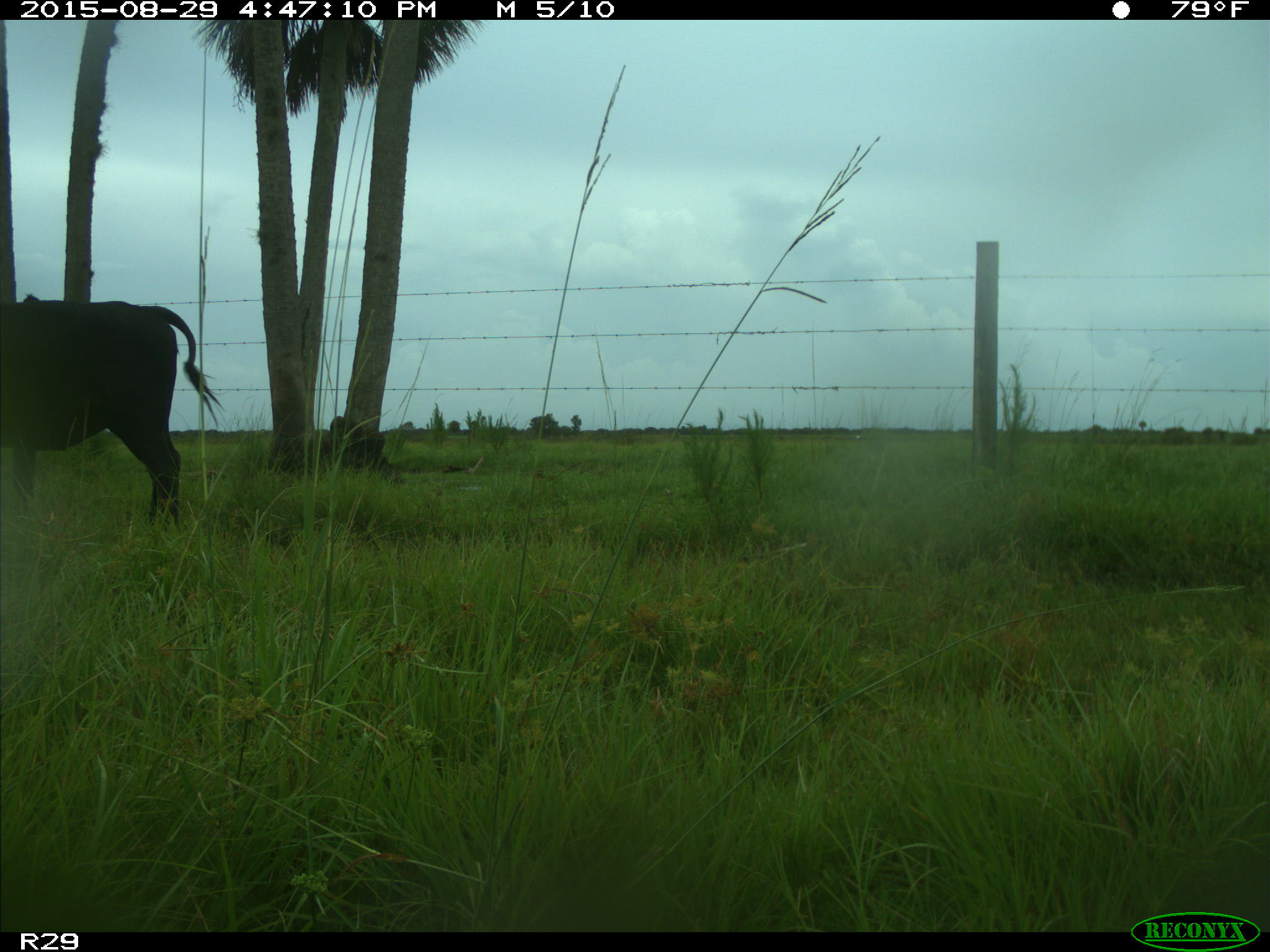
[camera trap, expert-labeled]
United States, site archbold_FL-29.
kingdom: Animalia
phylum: Chordata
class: Mammalia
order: Artiodactyla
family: Bovidae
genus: Bos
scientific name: Bos taurus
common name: domestic cow